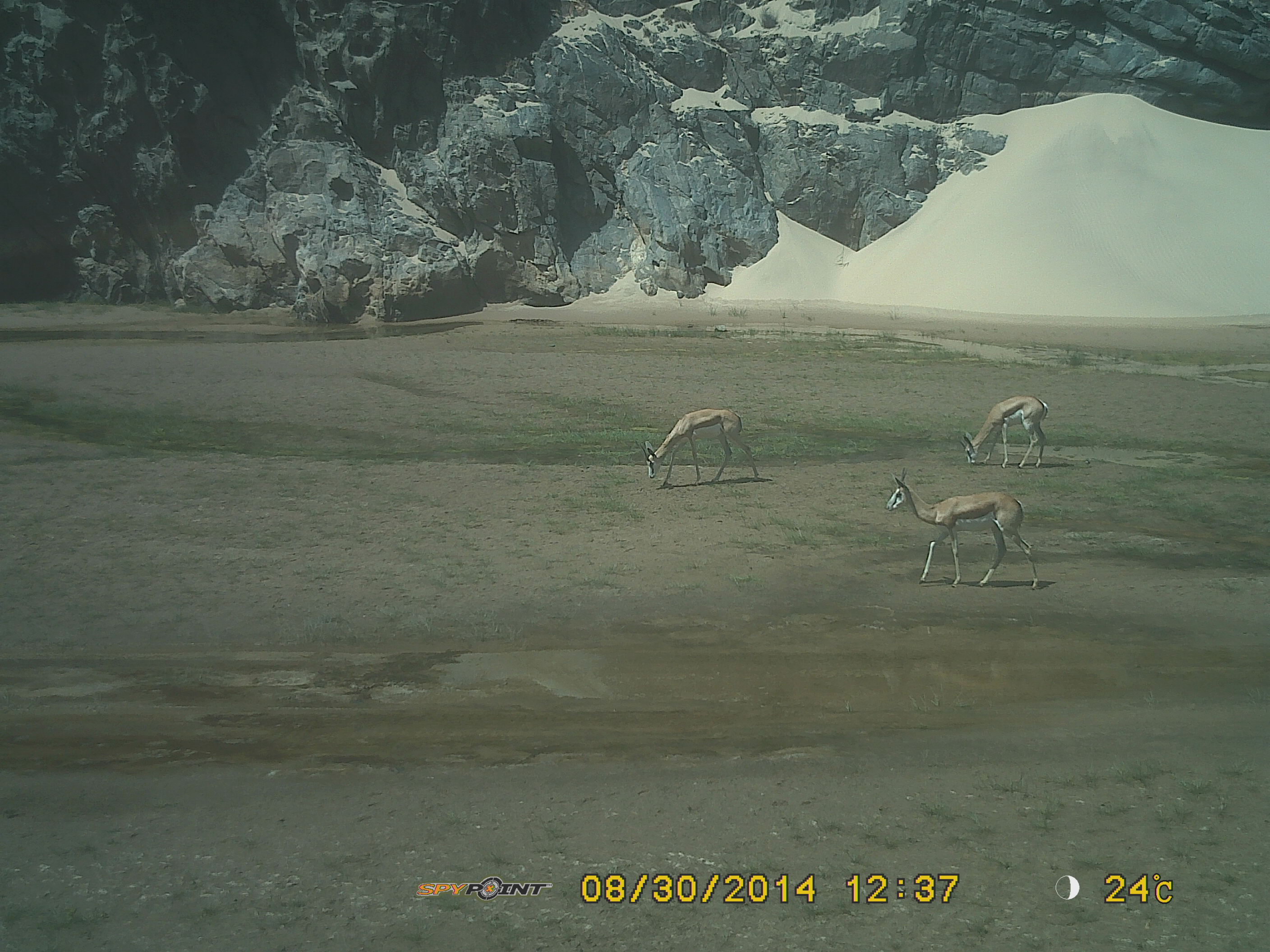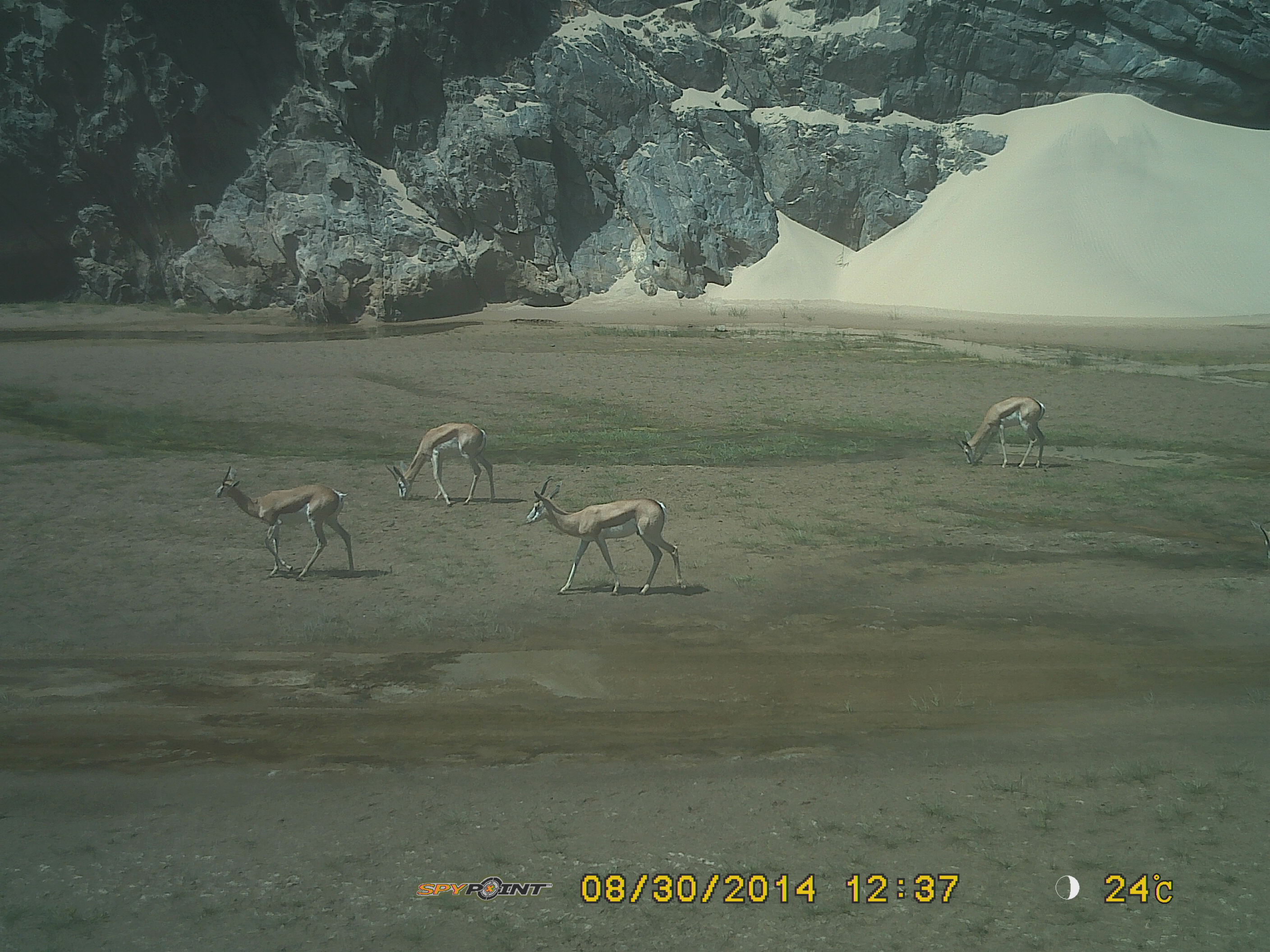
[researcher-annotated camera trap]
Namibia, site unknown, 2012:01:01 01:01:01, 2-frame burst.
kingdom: Animalia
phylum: Chordata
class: Mammalia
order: Artiodactyla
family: Bovidae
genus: Antidorcas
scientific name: Antidorcas marsupialis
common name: springbok